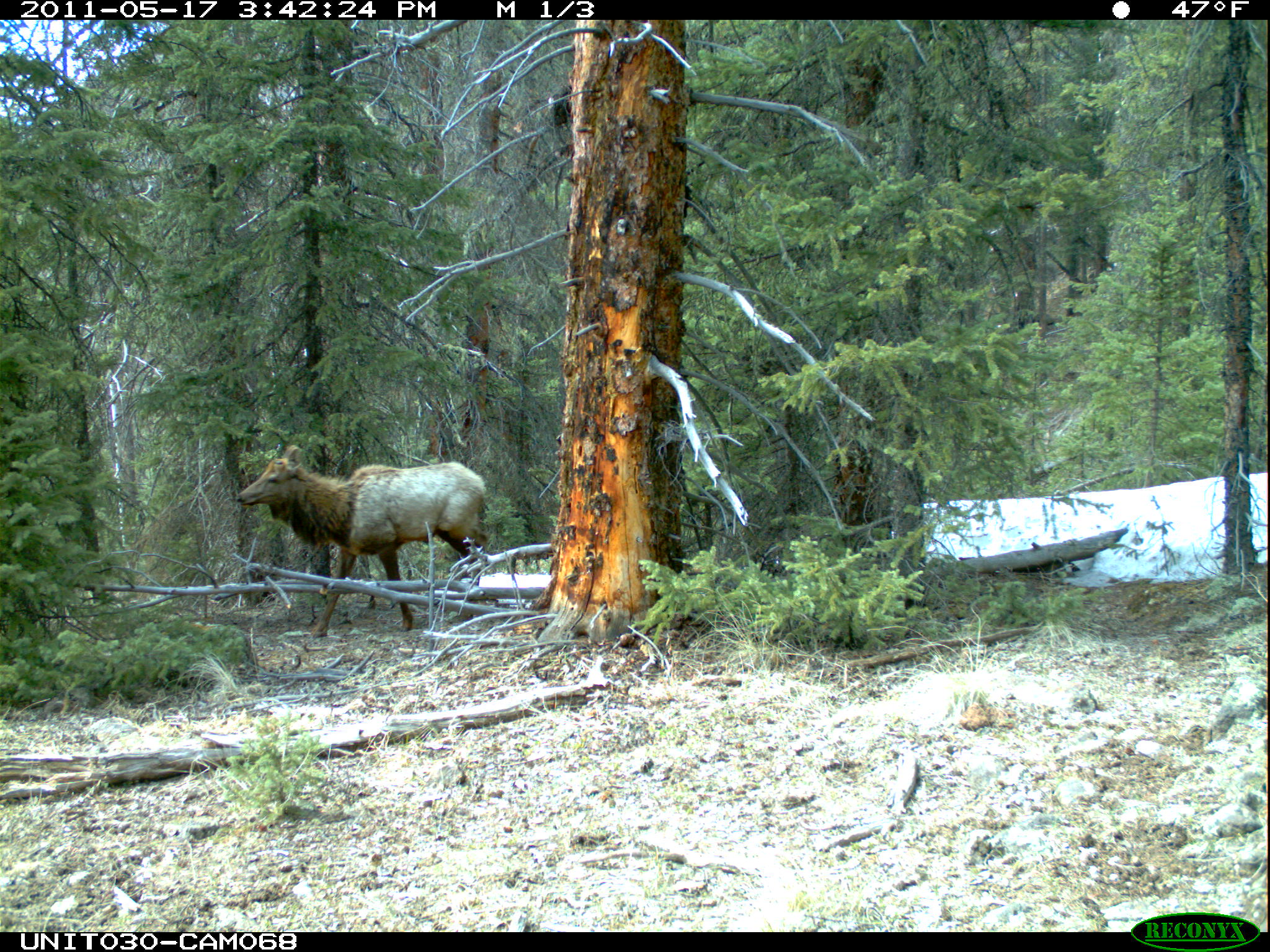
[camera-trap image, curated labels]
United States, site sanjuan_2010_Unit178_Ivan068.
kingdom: Animalia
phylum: Chordata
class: Mammalia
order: Artiodactyla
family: Cervidae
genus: Cervus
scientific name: Cervus elaphus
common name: red deer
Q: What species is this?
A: Cervus elaphus (red deer).